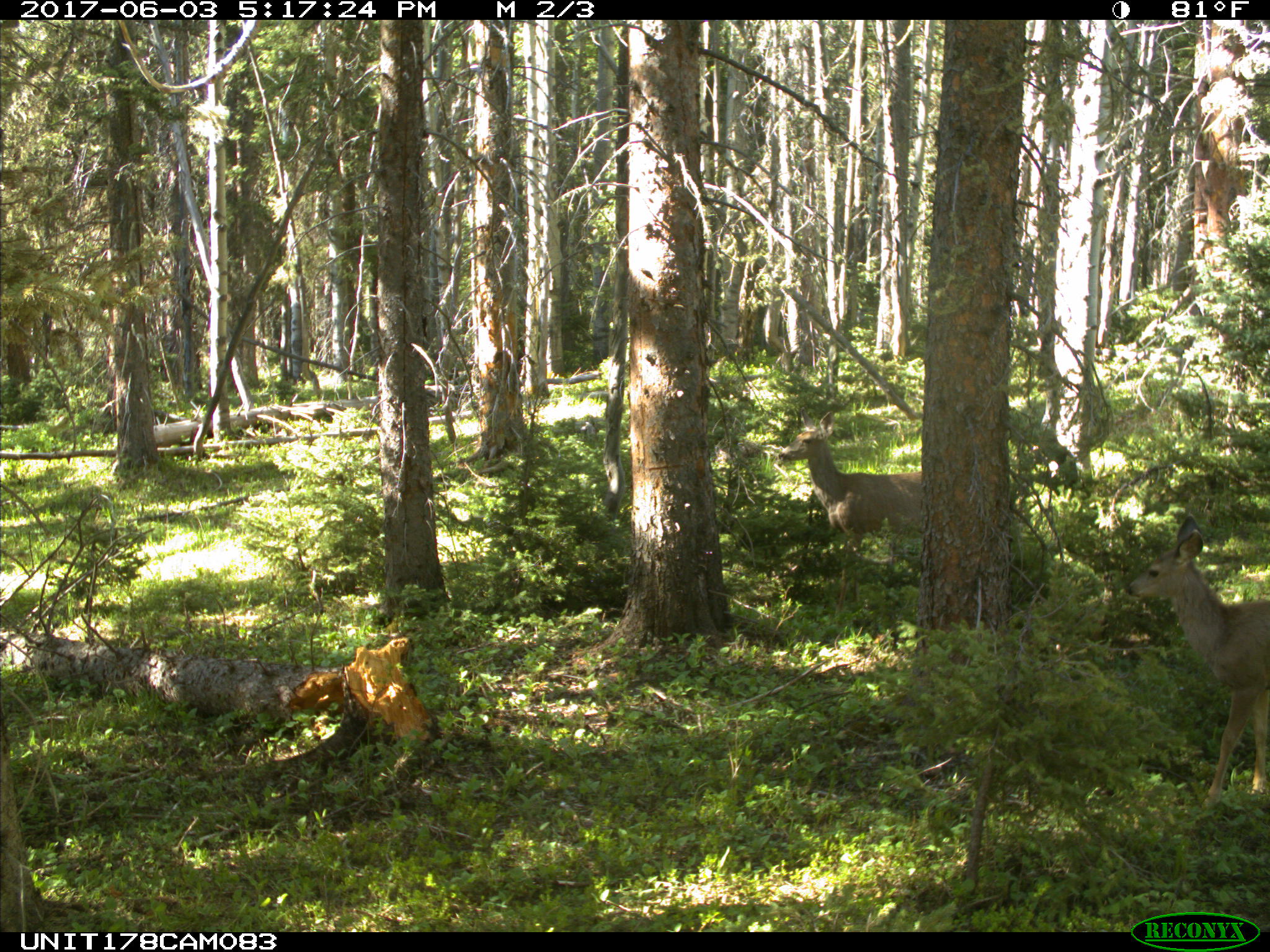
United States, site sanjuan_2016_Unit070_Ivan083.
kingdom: Animalia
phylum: Chordata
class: Mammalia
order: Artiodactyla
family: Cervidae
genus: Odocoileus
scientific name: Odocoileus hemionus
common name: mule deer